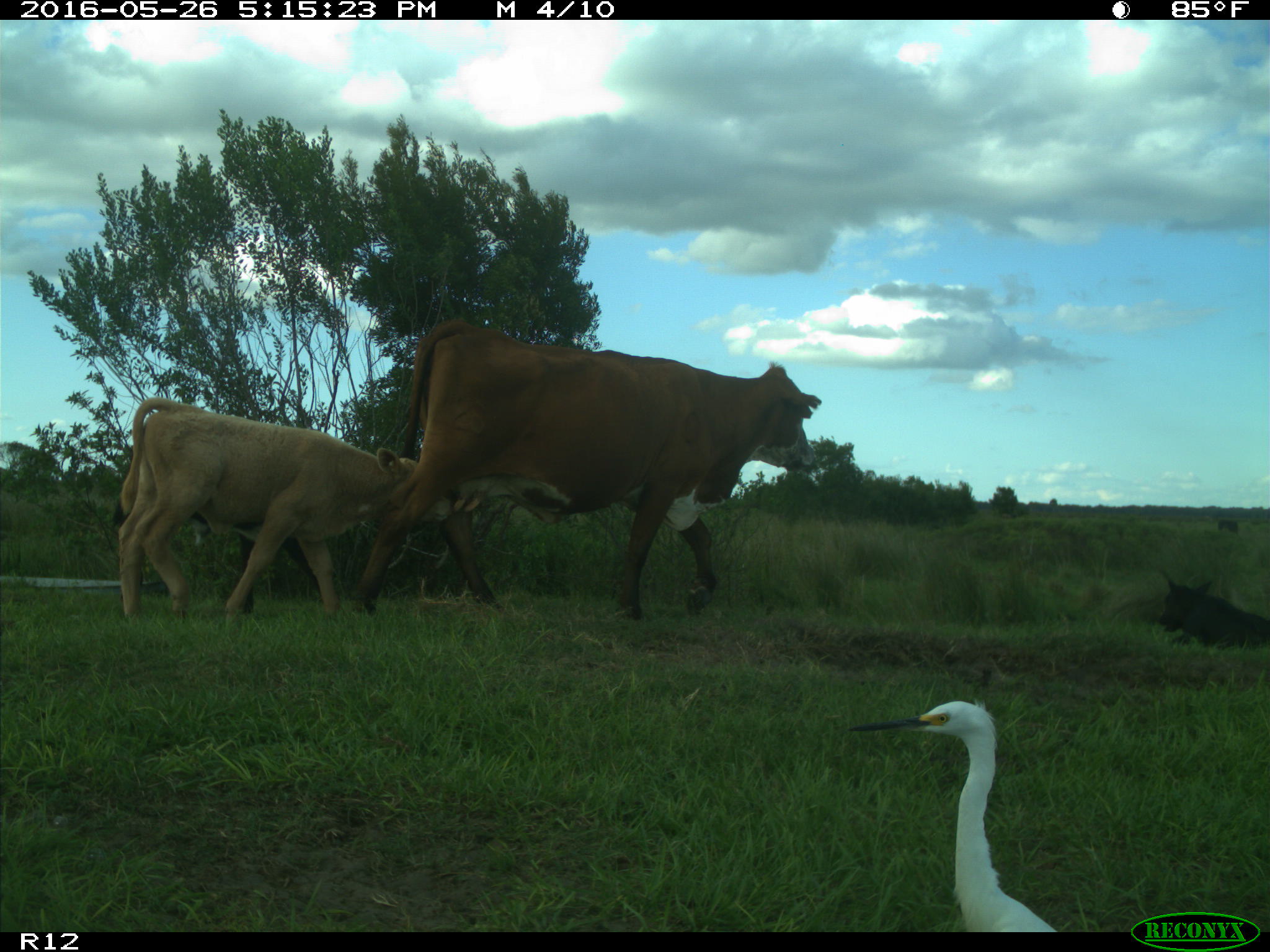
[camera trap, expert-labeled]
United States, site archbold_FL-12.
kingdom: Animalia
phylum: Chordata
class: Mammalia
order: Artiodactyla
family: Bovidae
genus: Bos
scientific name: Bos taurus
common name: domestic cow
Bos taurus (domestic cow).